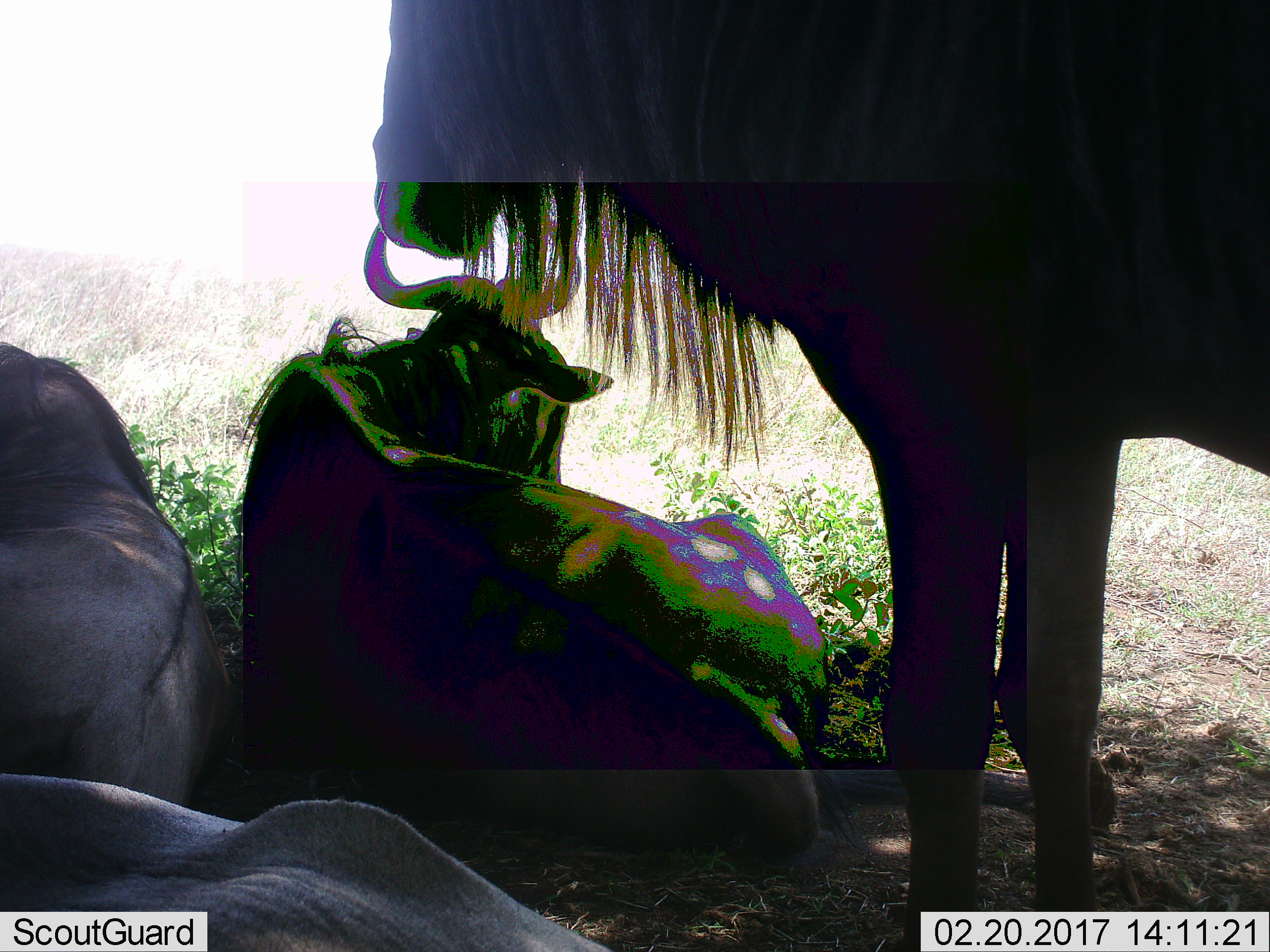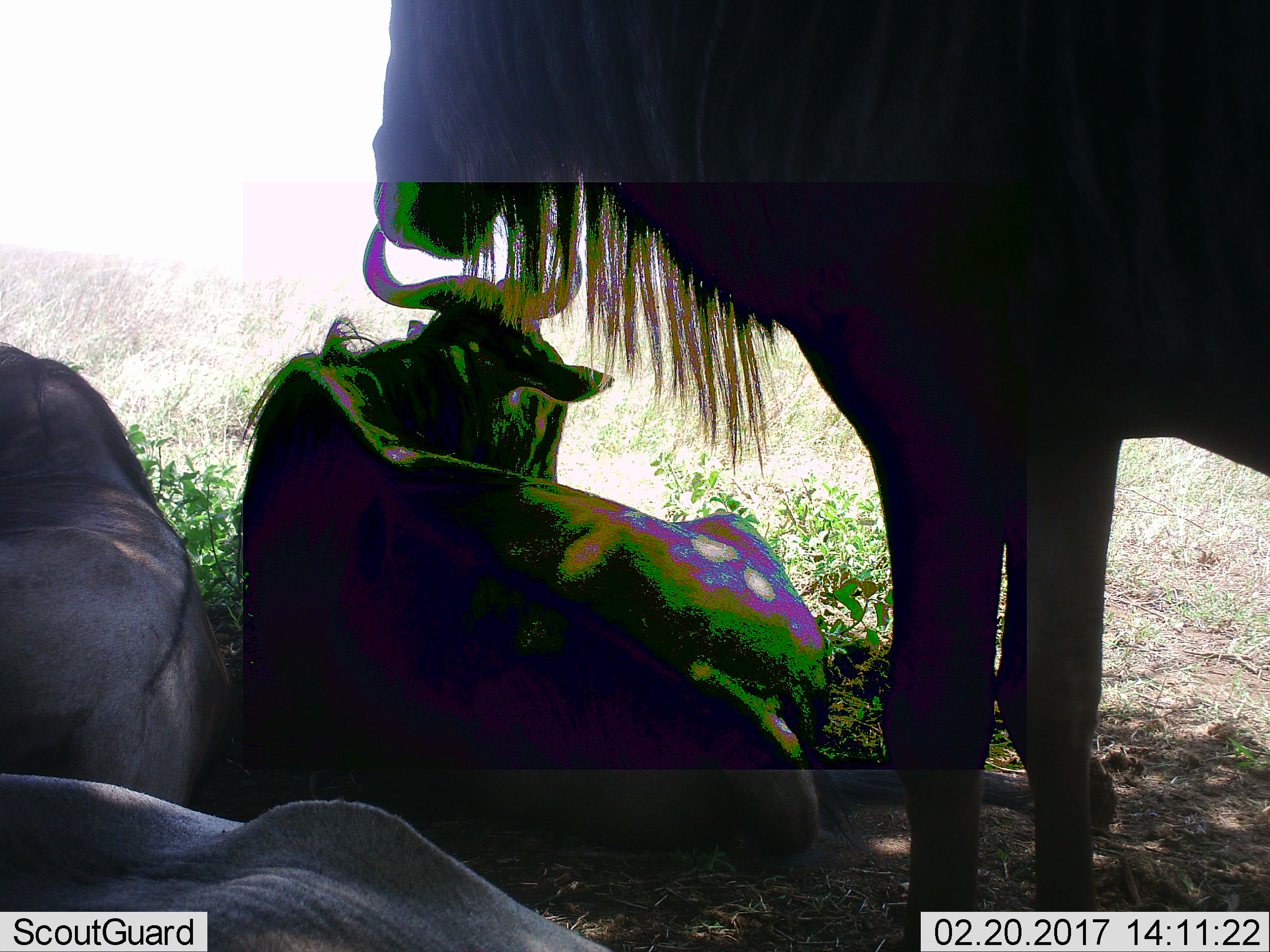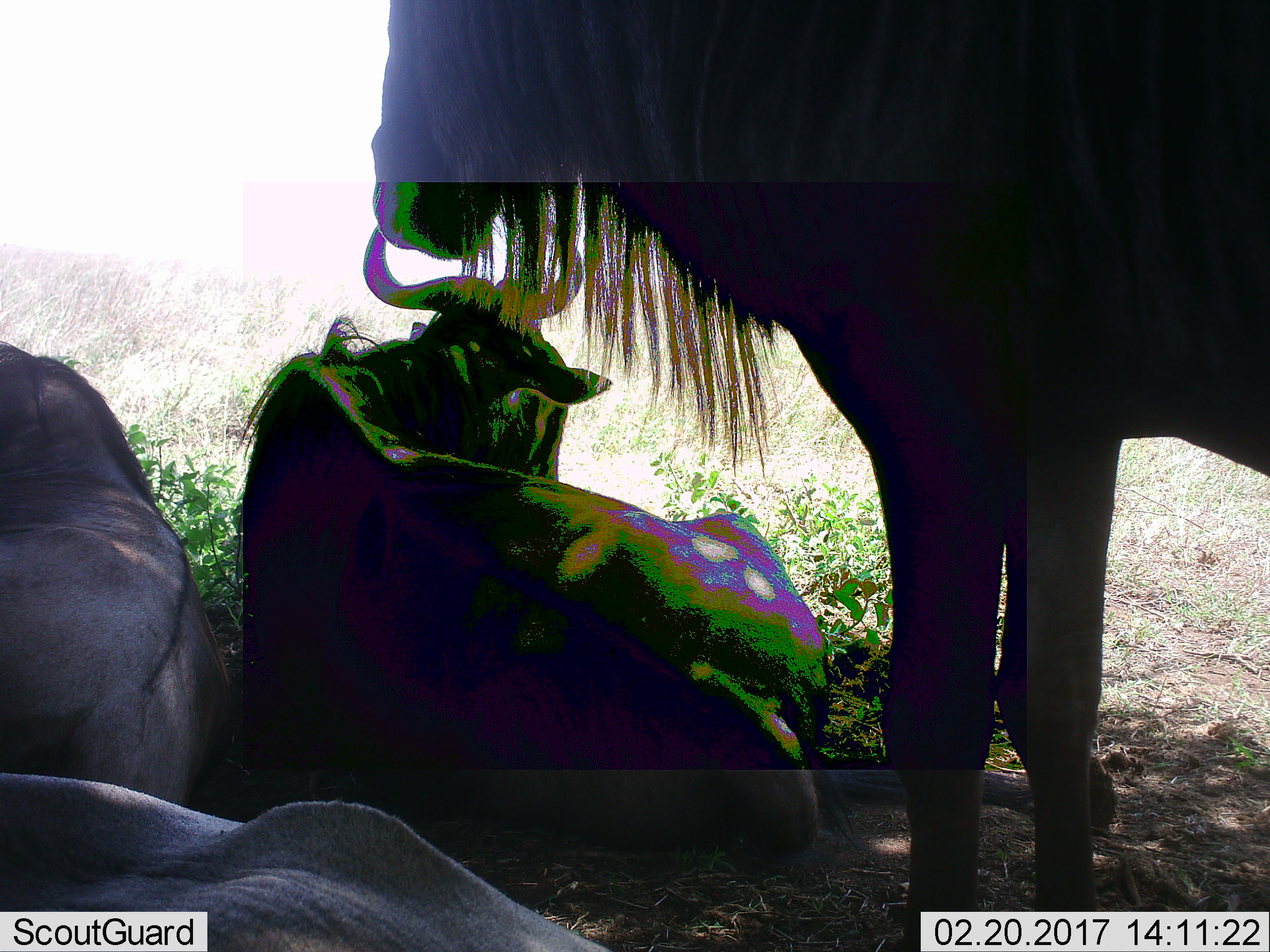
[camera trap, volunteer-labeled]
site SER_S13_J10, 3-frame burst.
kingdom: Animalia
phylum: Chordata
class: Mammalia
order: Artiodactyla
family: Bovidae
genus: Connochaetes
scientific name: Connochaetes taurinus taurinus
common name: blue wildebeest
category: wildebeestblue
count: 4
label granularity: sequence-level